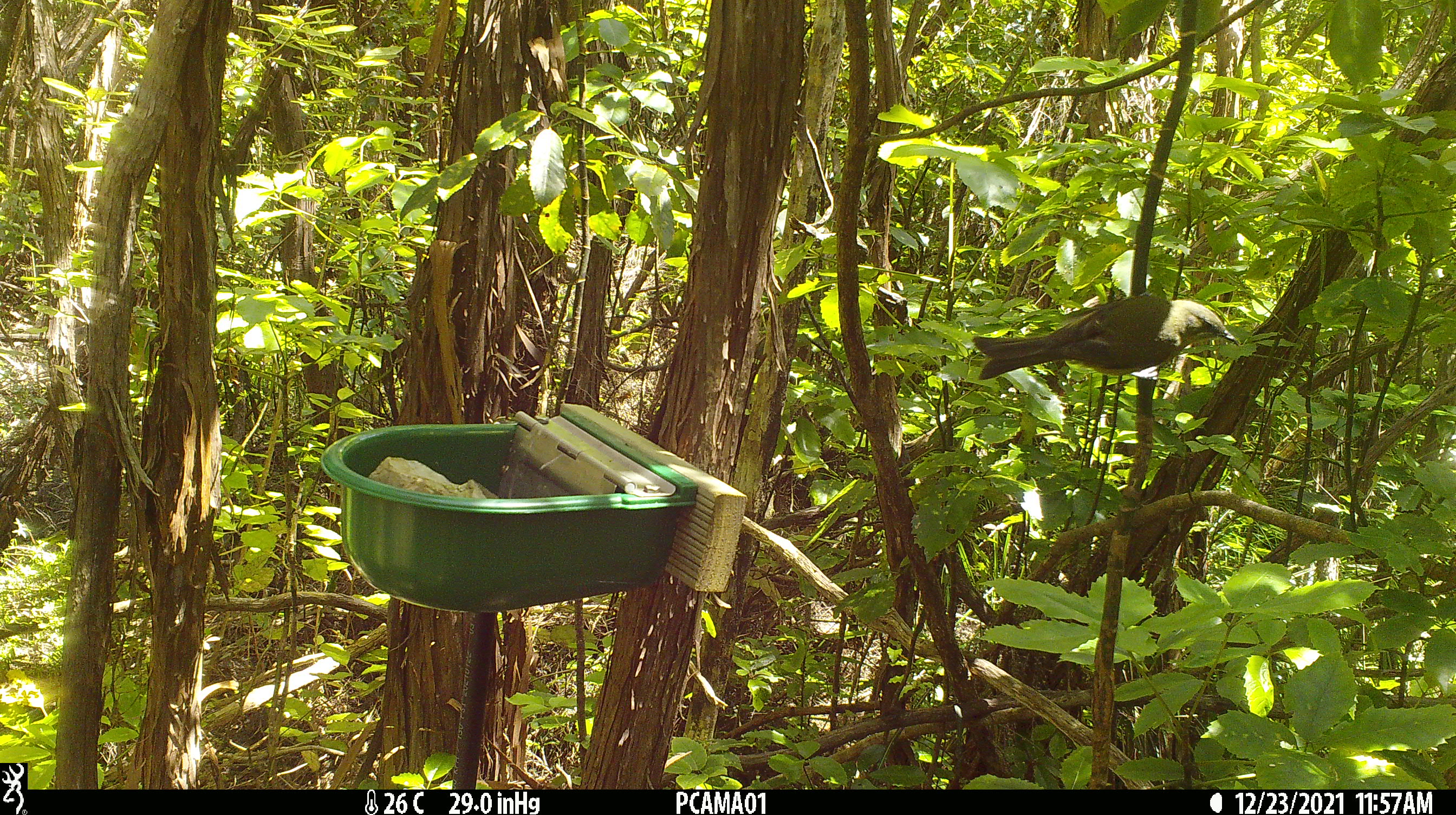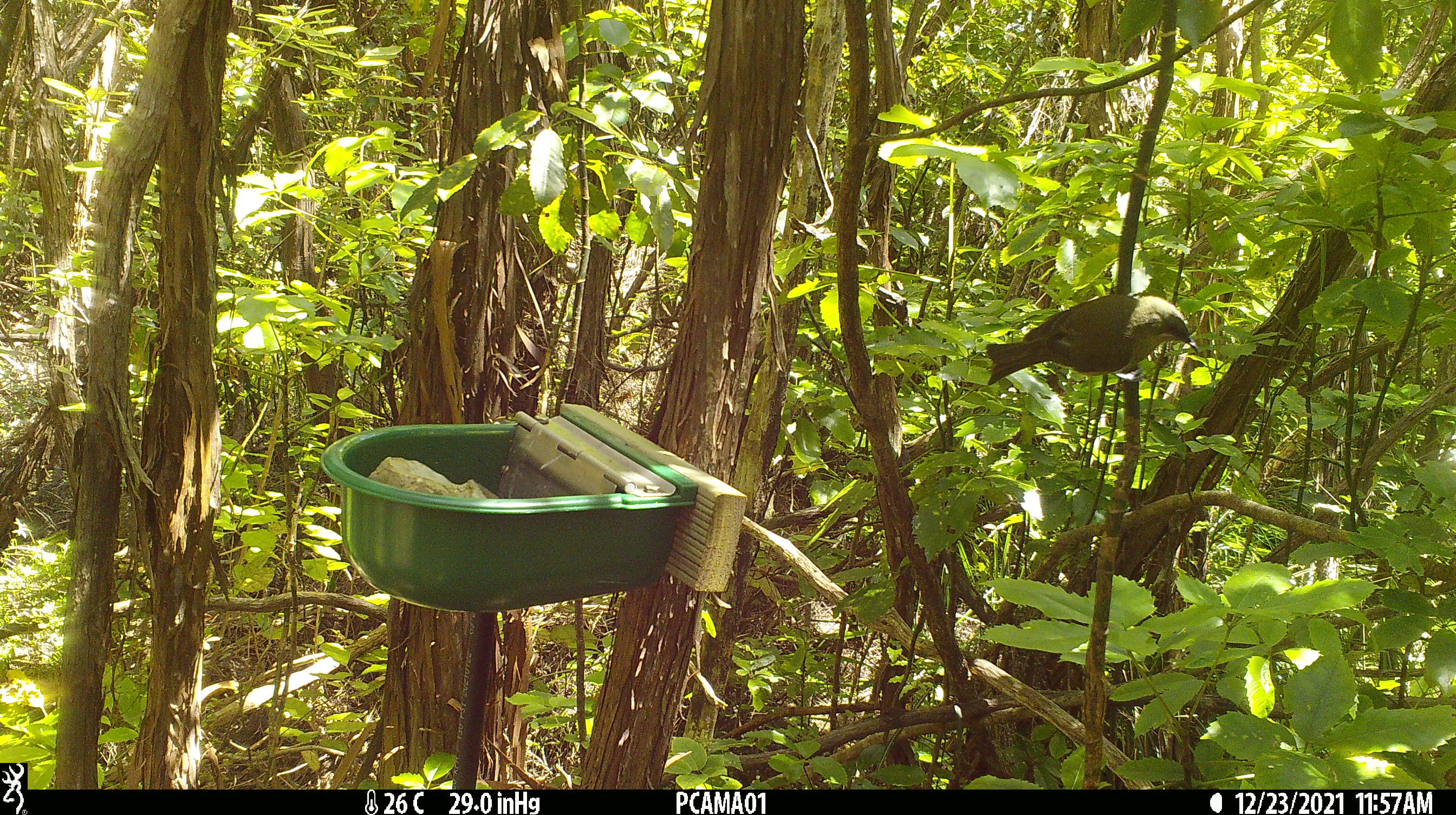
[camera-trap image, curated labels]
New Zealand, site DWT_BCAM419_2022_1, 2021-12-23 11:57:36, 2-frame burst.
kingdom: Animalia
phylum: Chordata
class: Aves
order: Passeriformes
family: Meliphagidae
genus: Anthornis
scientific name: Anthornis melanura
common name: new zealand bellbird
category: bellbird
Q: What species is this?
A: Bellbird (new zealand bellbird) (Anthornis melanura).